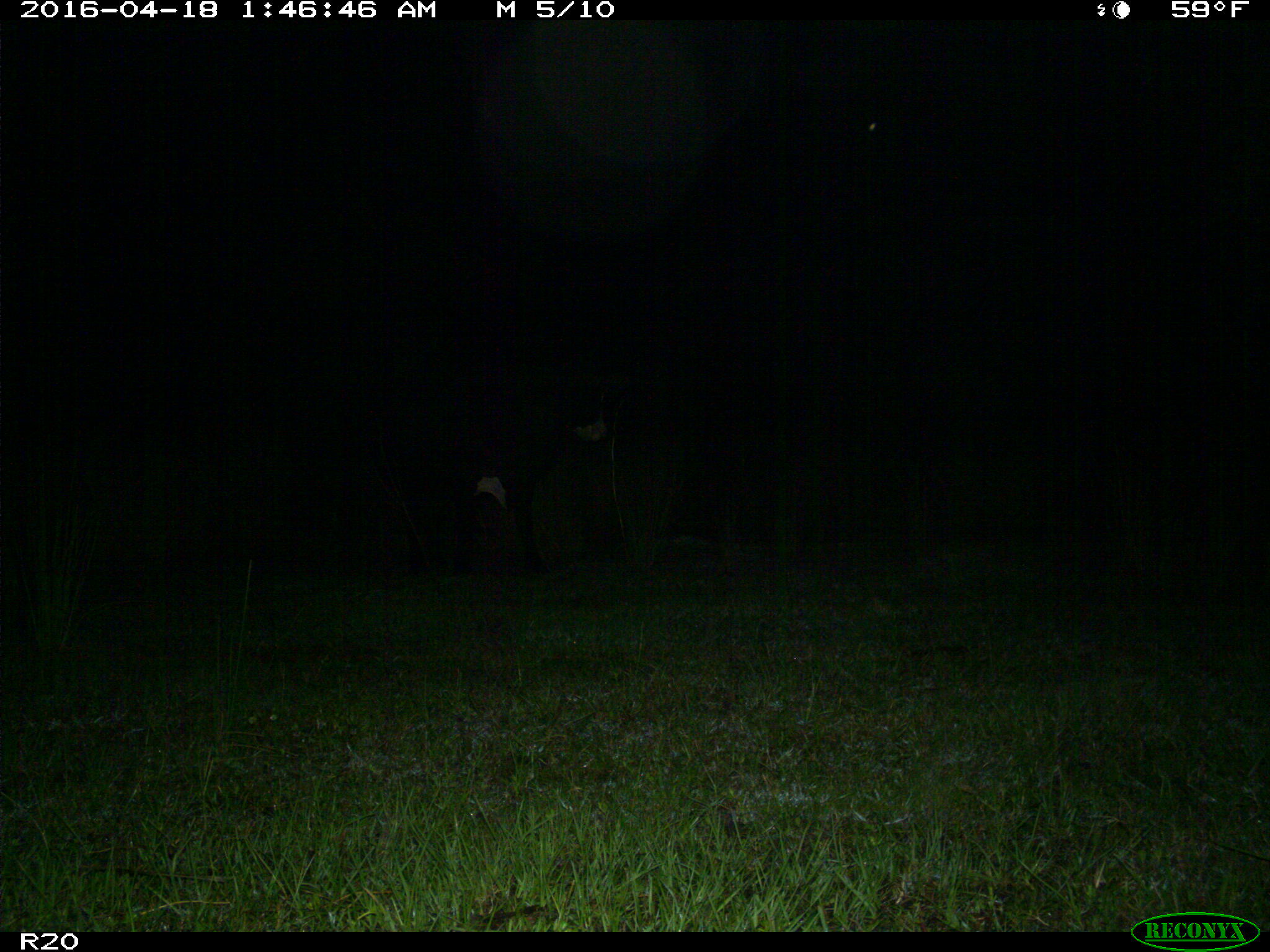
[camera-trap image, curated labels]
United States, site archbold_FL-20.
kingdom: Animalia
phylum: Chordata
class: Mammalia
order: Artiodactyla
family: Bovidae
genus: Bos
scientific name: Bos taurus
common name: domestic cow